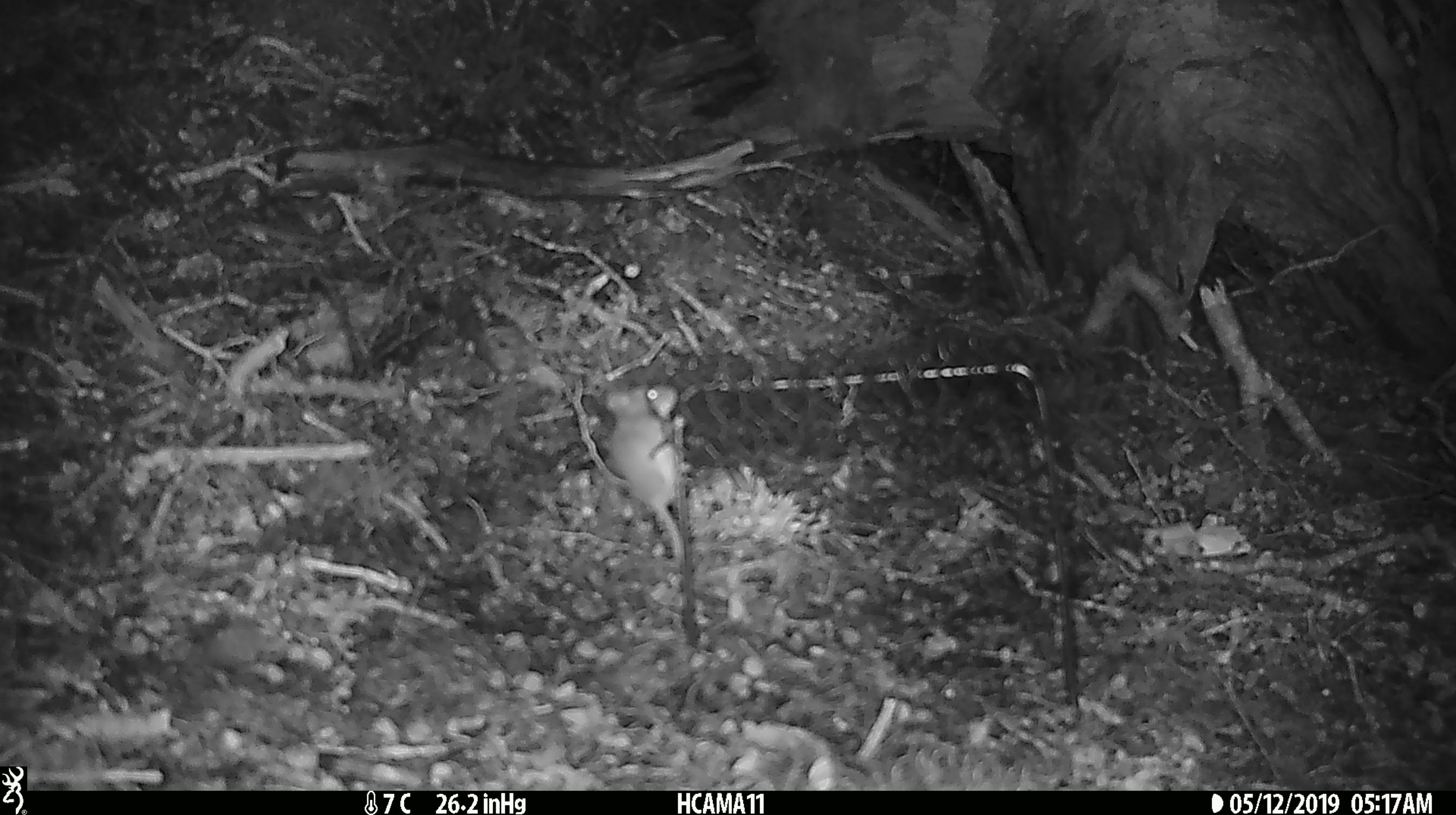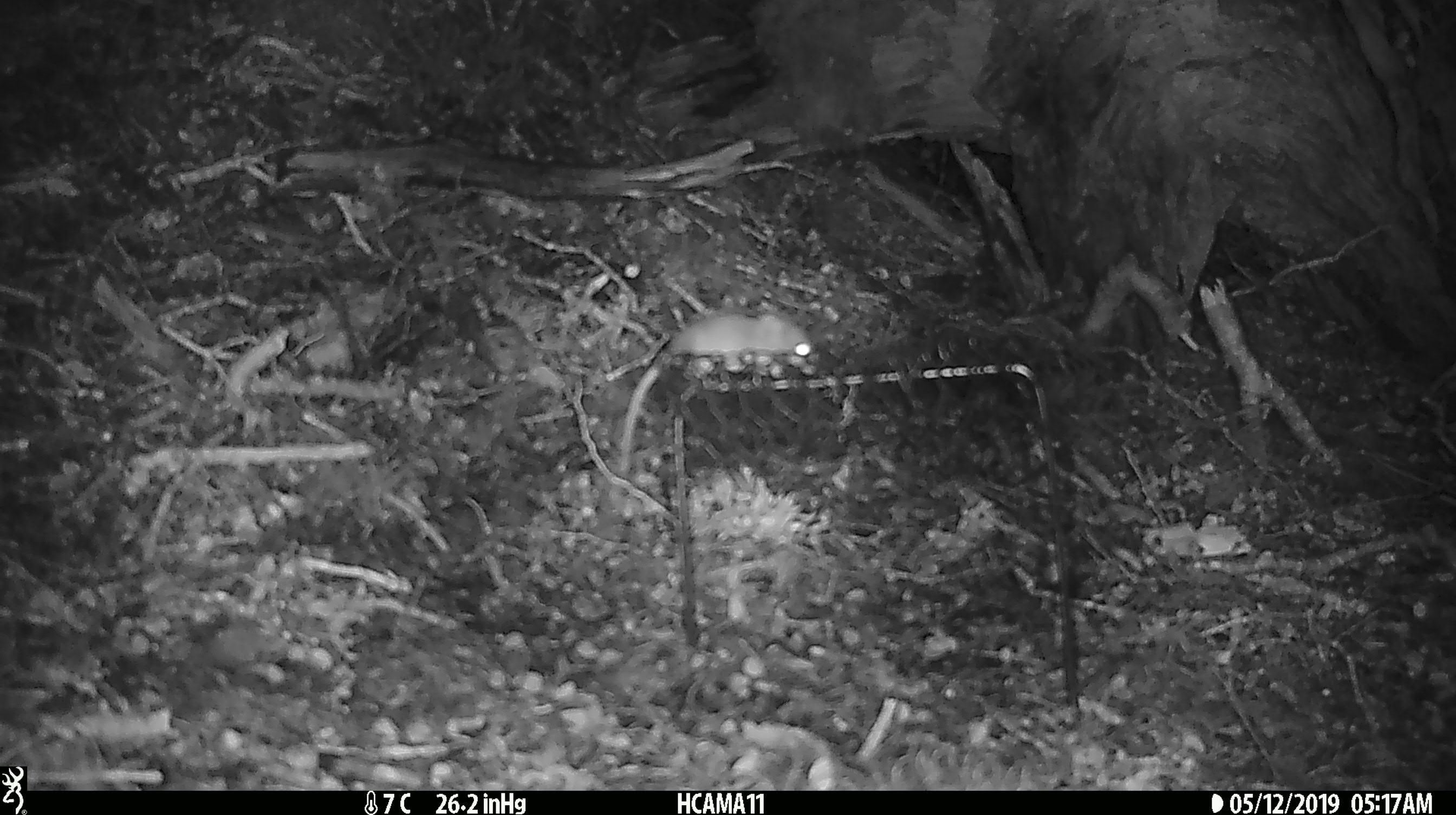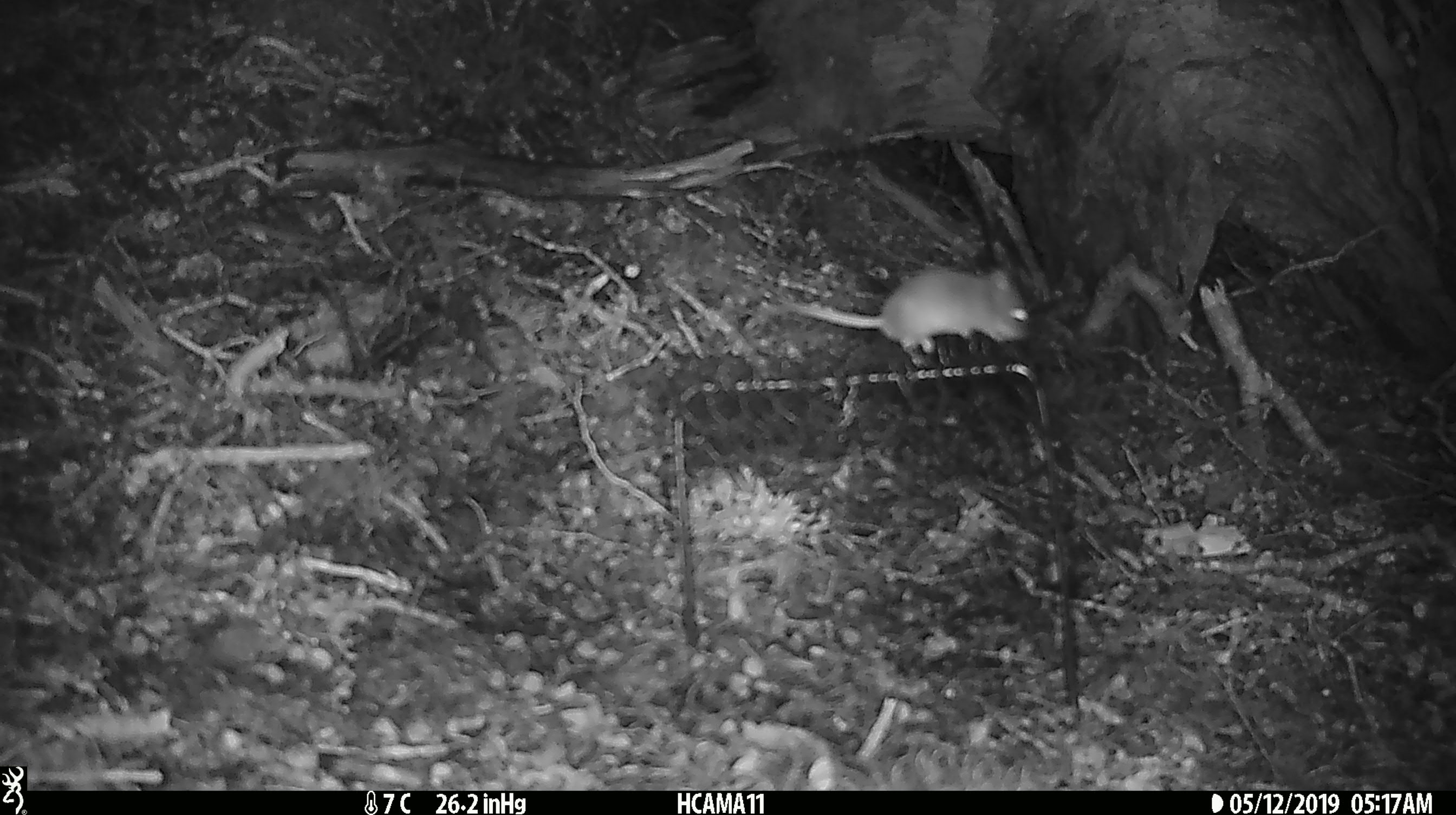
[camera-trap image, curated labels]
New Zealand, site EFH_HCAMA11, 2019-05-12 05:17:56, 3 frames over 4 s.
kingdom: Animalia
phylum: Chordata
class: Mammalia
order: Rodentia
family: Muridae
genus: Mus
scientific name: Mus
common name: mouse